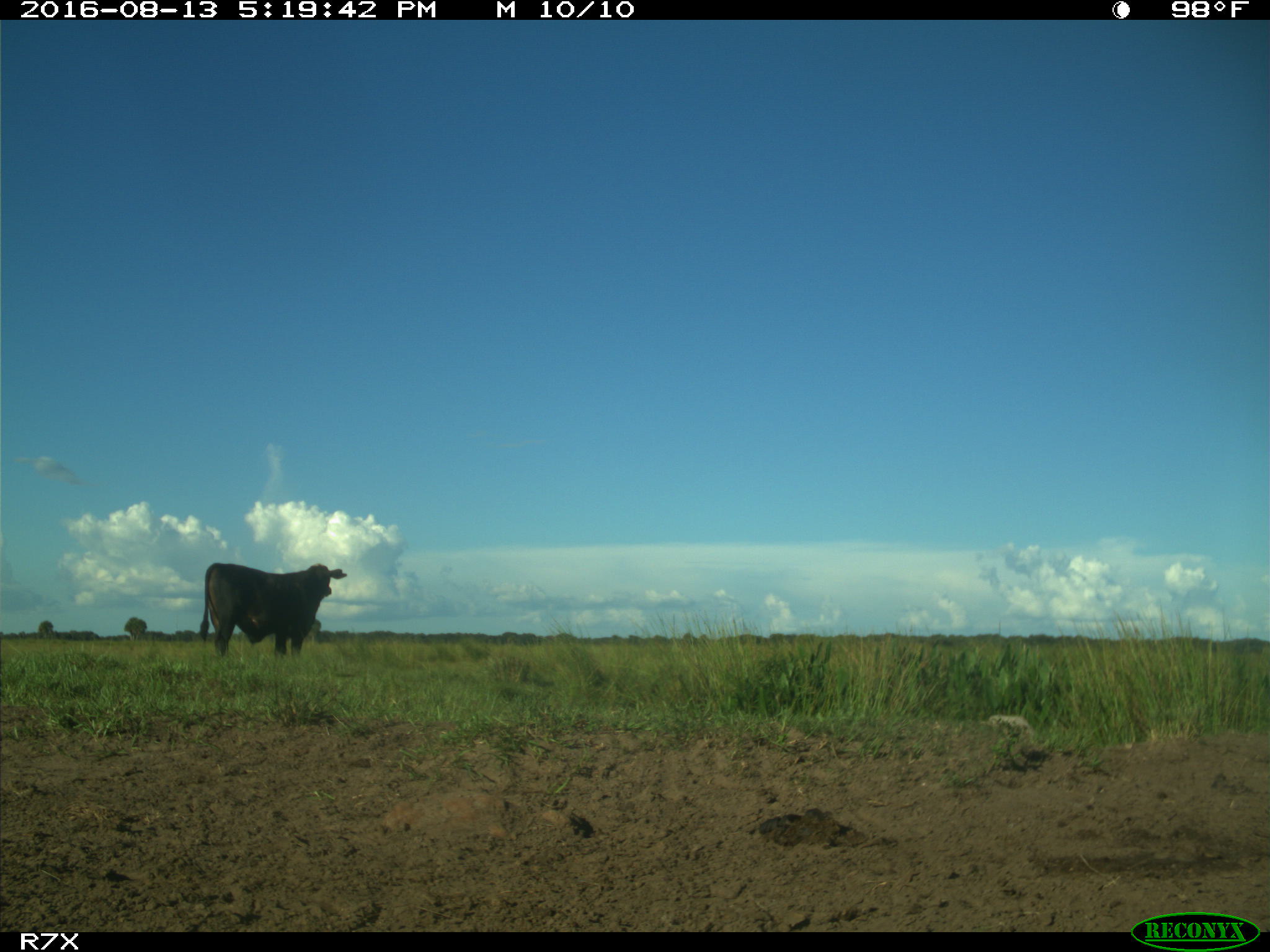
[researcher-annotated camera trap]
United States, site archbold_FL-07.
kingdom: Animalia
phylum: Chordata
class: Mammalia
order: Artiodactyla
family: Bovidae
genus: Bos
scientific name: Bos taurus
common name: domestic cow